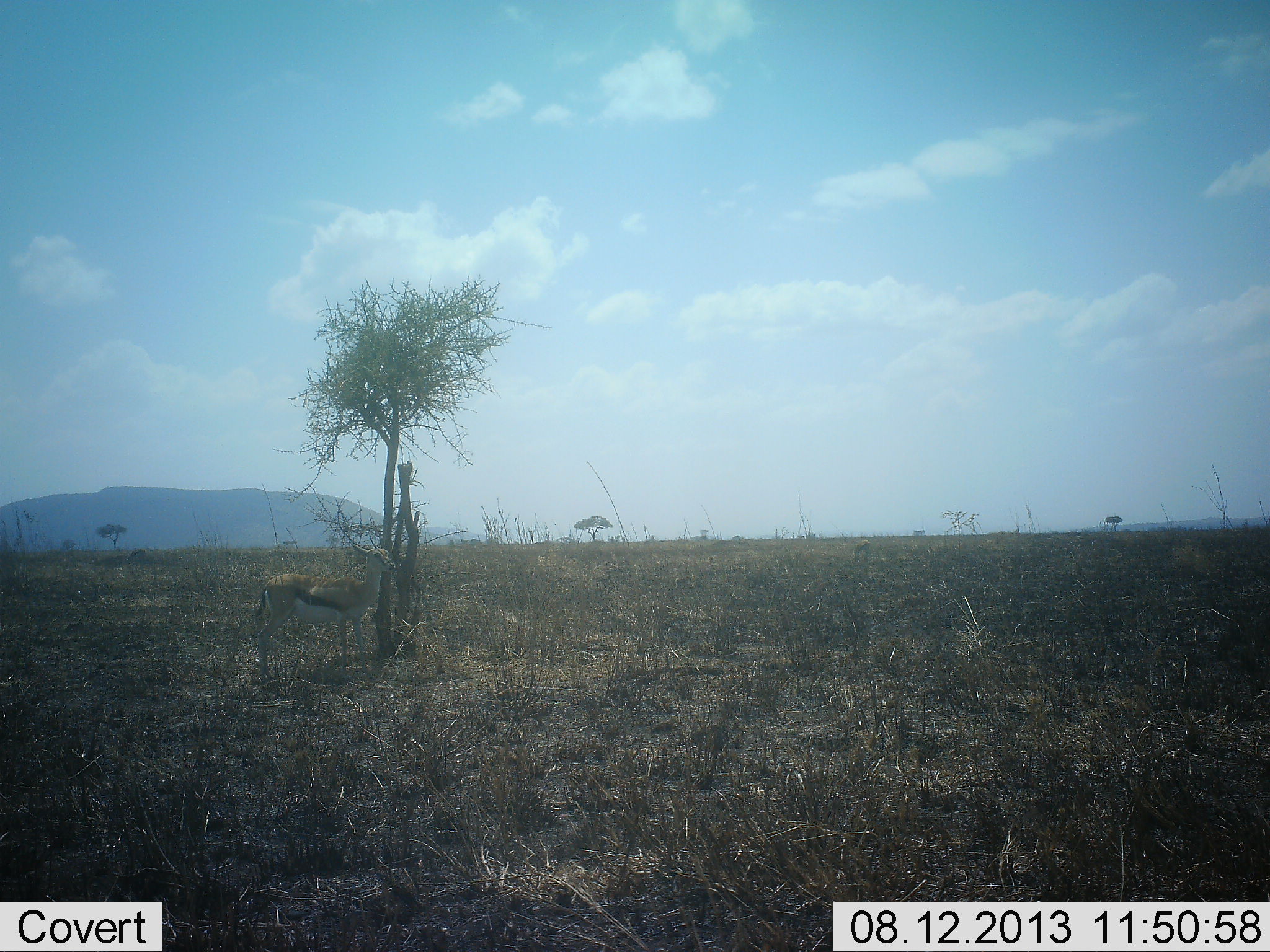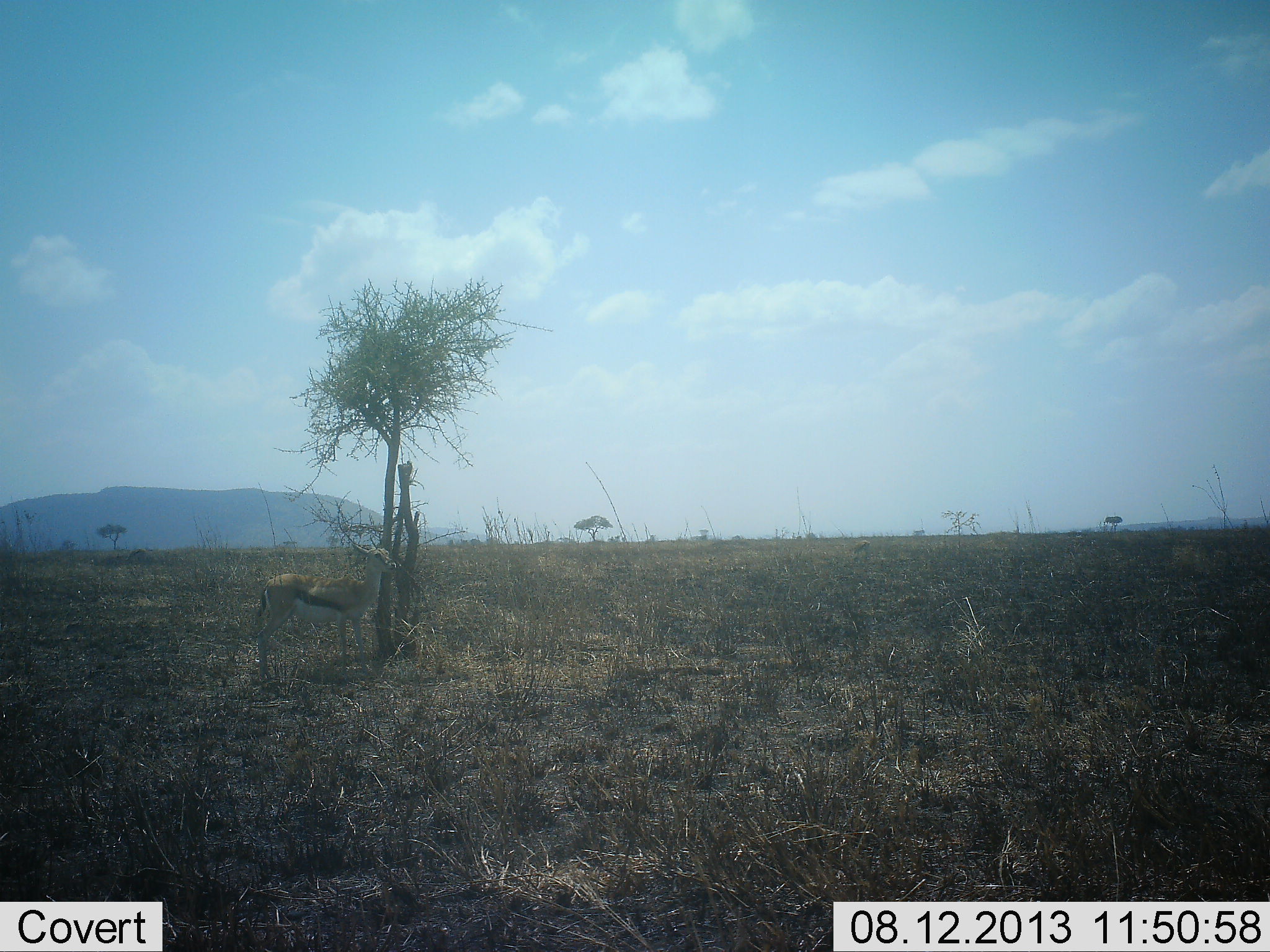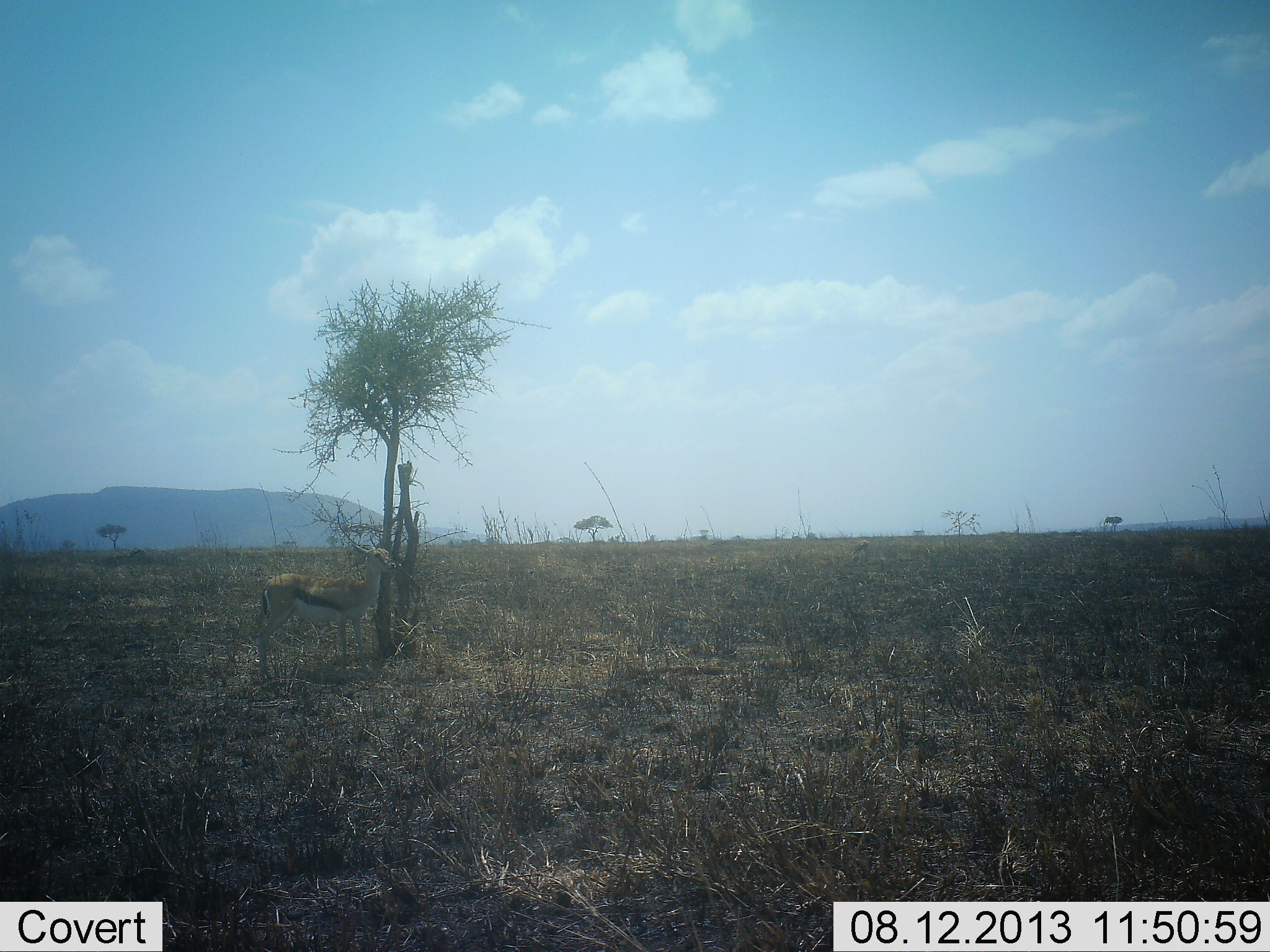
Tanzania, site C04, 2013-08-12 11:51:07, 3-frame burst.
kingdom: Animalia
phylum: Chordata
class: Mammalia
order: Artiodactyla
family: Bovidae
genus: Eudorcas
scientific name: Eudorcas thomsonii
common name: thomson's gazelle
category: gazellethomsons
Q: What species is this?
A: Gazellethomsons (thomson's gazelle) (Eudorcas thomsonii).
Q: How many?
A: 1.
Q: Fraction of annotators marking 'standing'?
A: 90%.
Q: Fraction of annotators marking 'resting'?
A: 0%.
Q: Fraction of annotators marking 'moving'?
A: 0%.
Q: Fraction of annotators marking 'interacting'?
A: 10%.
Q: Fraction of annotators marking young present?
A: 0%.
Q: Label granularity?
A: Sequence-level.